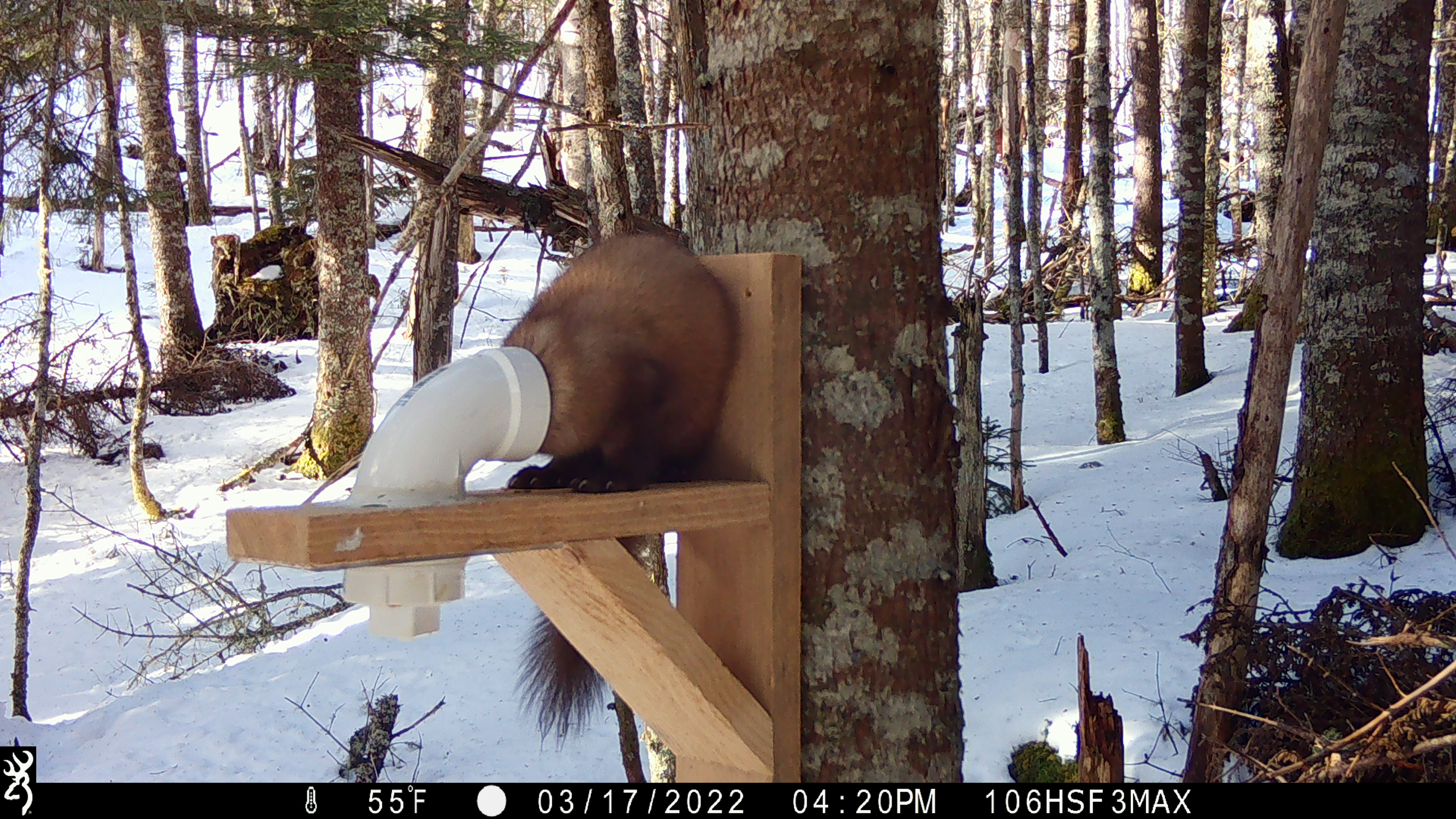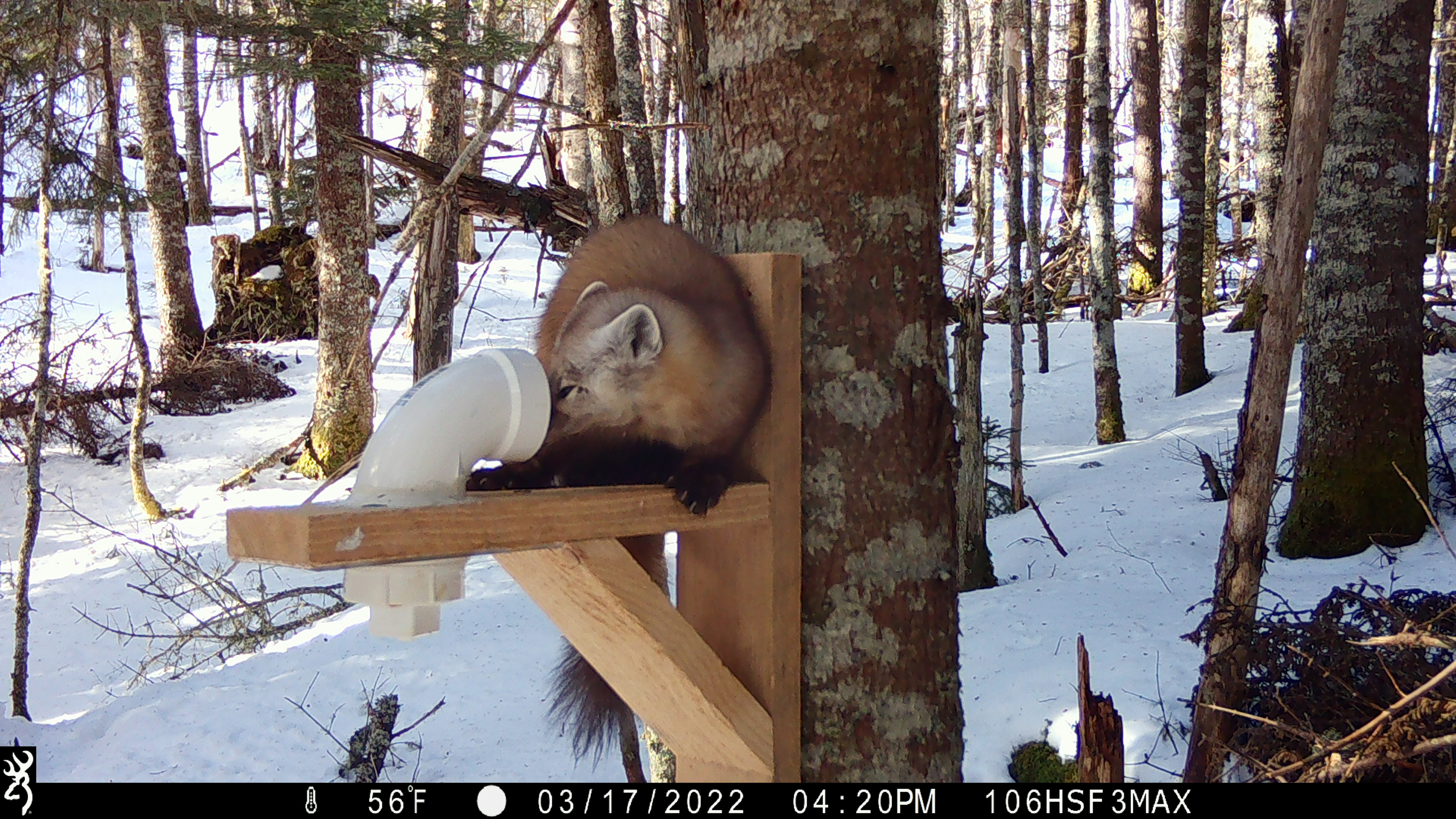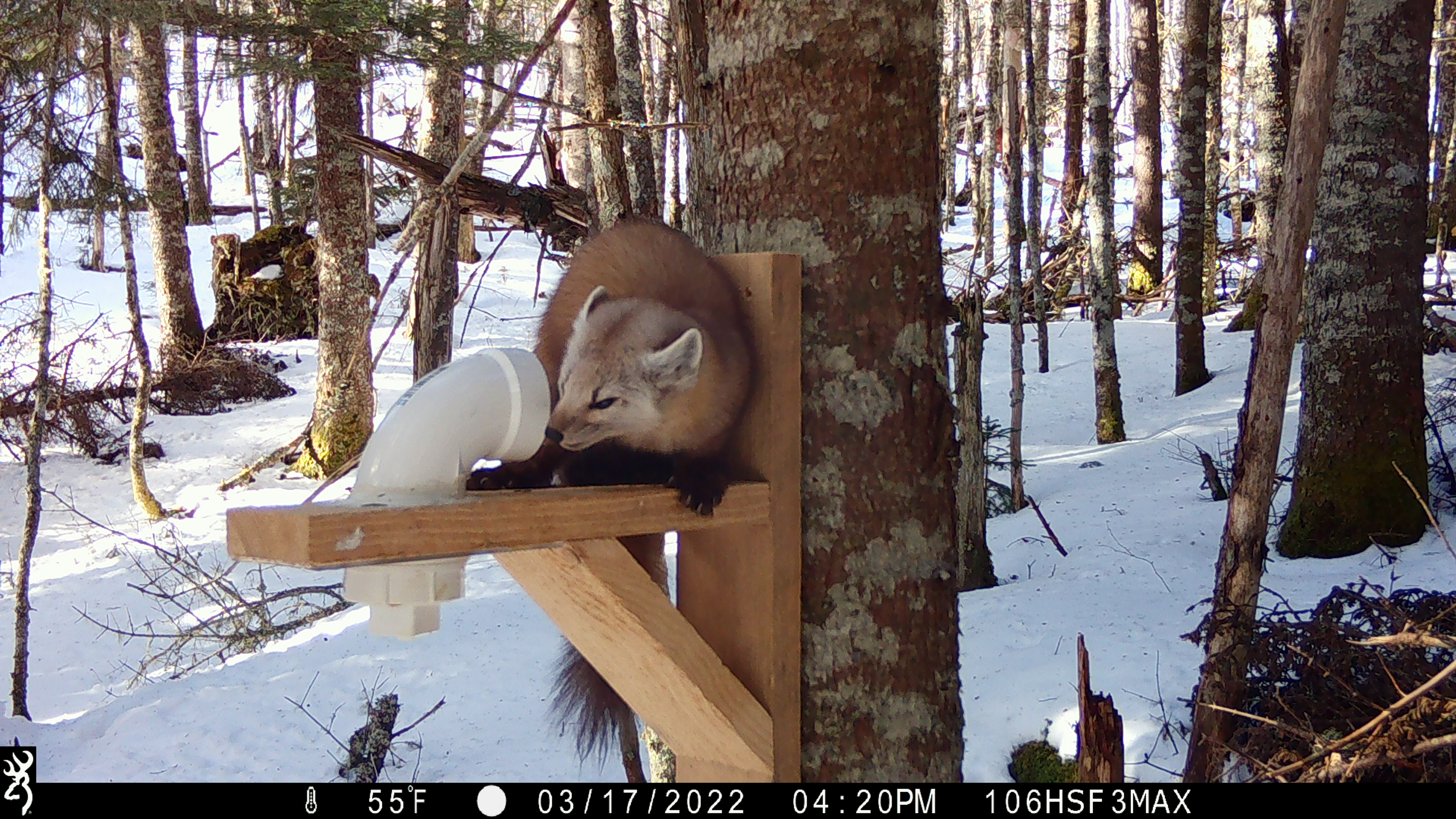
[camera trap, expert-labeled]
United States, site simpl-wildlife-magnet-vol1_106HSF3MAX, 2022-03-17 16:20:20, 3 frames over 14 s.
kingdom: Animalia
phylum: Chordata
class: Mammalia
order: Carnivora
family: Mustelidae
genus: Martes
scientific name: Martes americana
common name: american marten